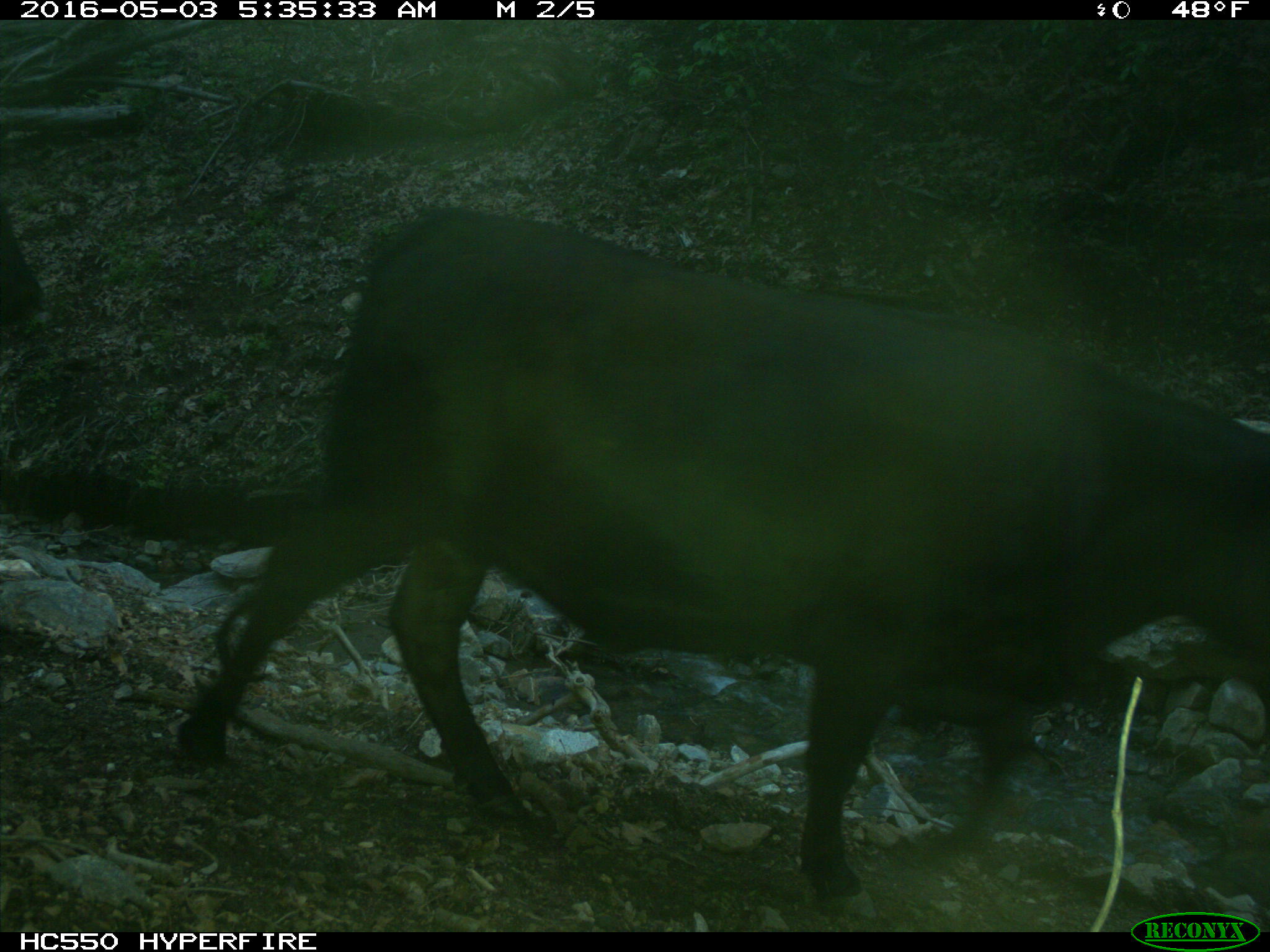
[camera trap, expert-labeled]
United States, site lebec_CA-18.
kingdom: Animalia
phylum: Chordata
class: Mammalia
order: Artiodactyla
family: Bovidae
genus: Bos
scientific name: Bos taurus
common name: domestic cow